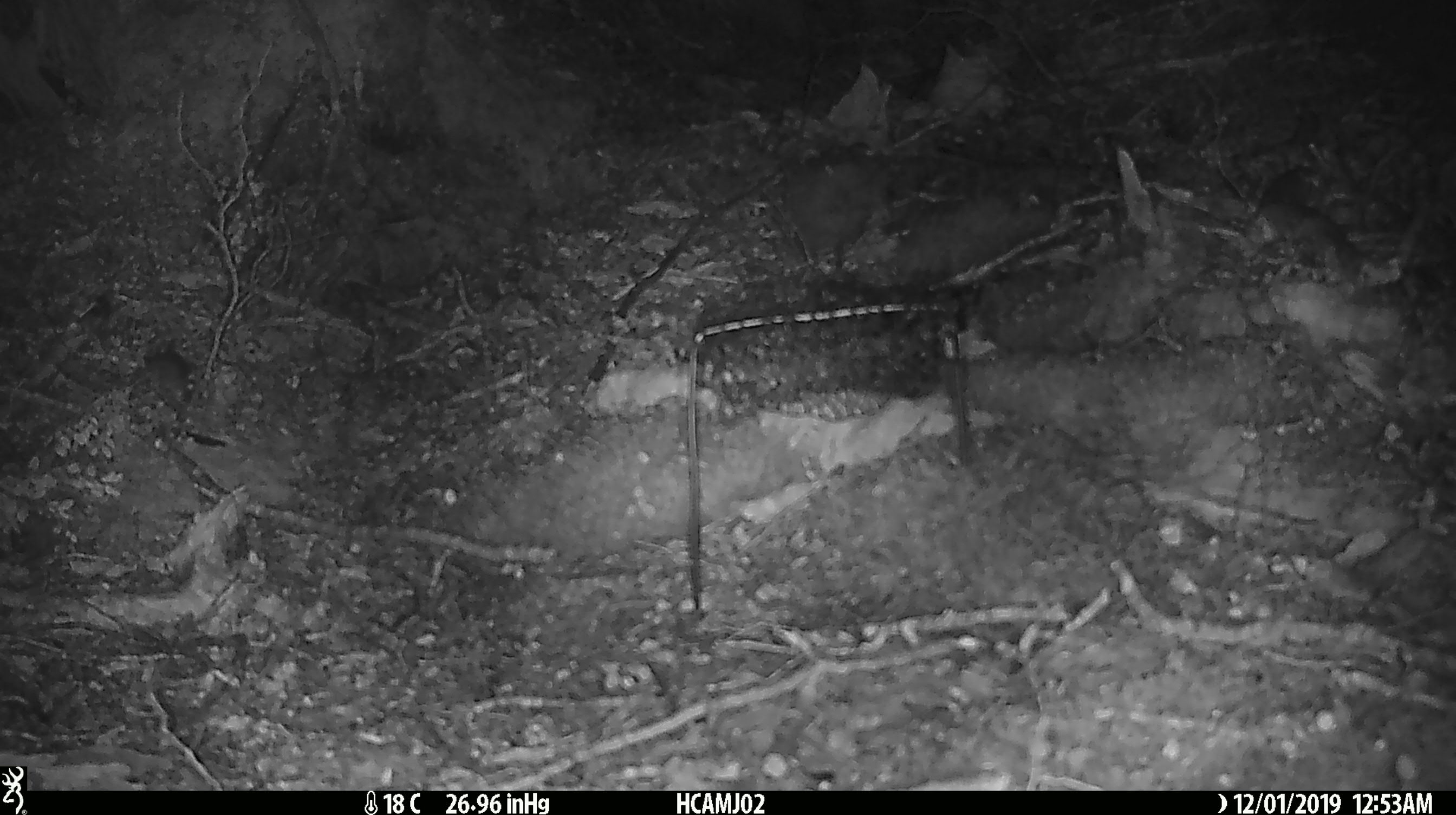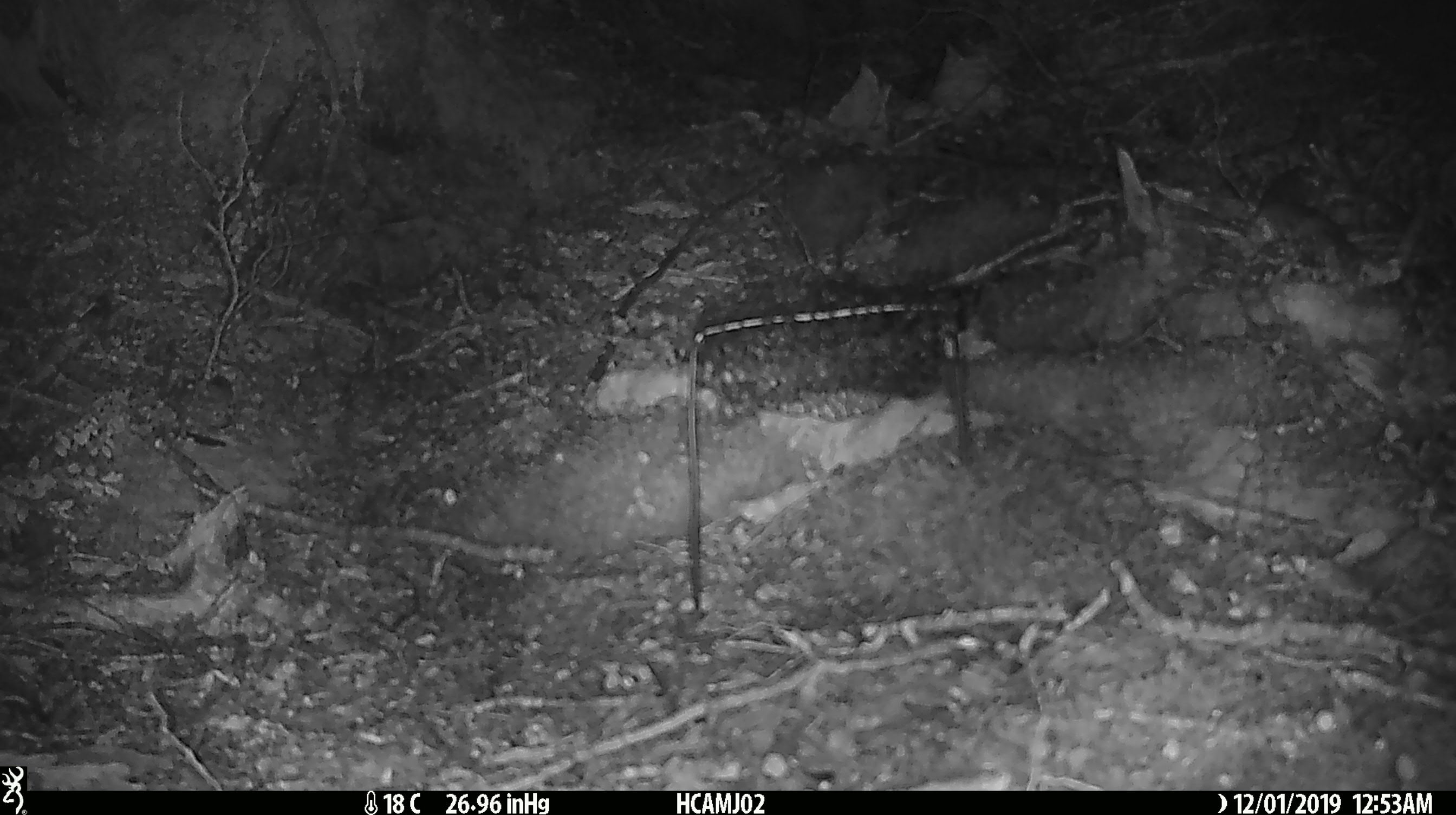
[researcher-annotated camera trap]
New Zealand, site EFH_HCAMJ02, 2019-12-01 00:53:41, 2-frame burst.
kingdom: Animalia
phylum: Chordata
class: Mammalia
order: Rodentia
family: Muridae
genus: Mus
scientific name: Mus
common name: mouse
Mouse (Mus).